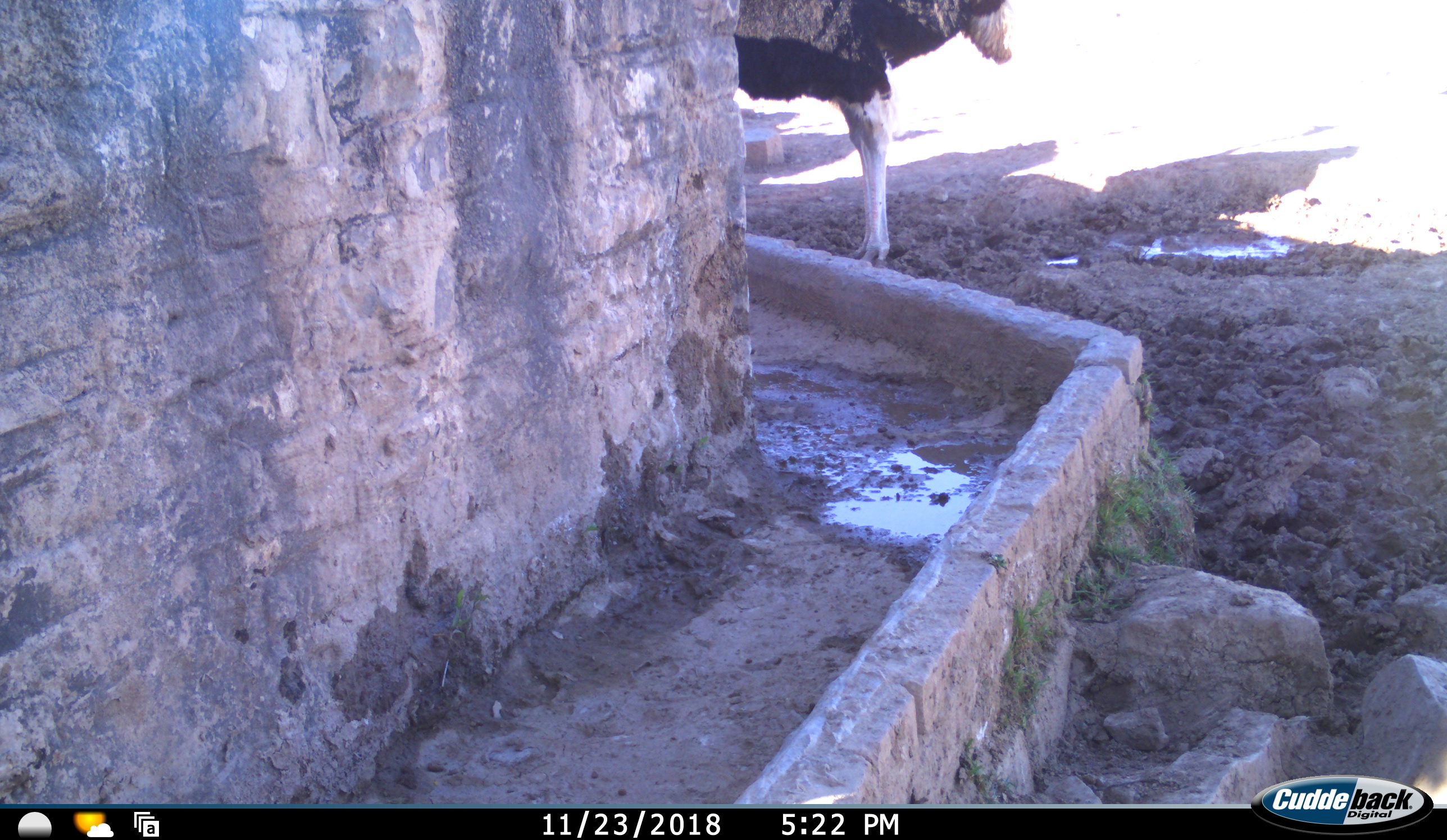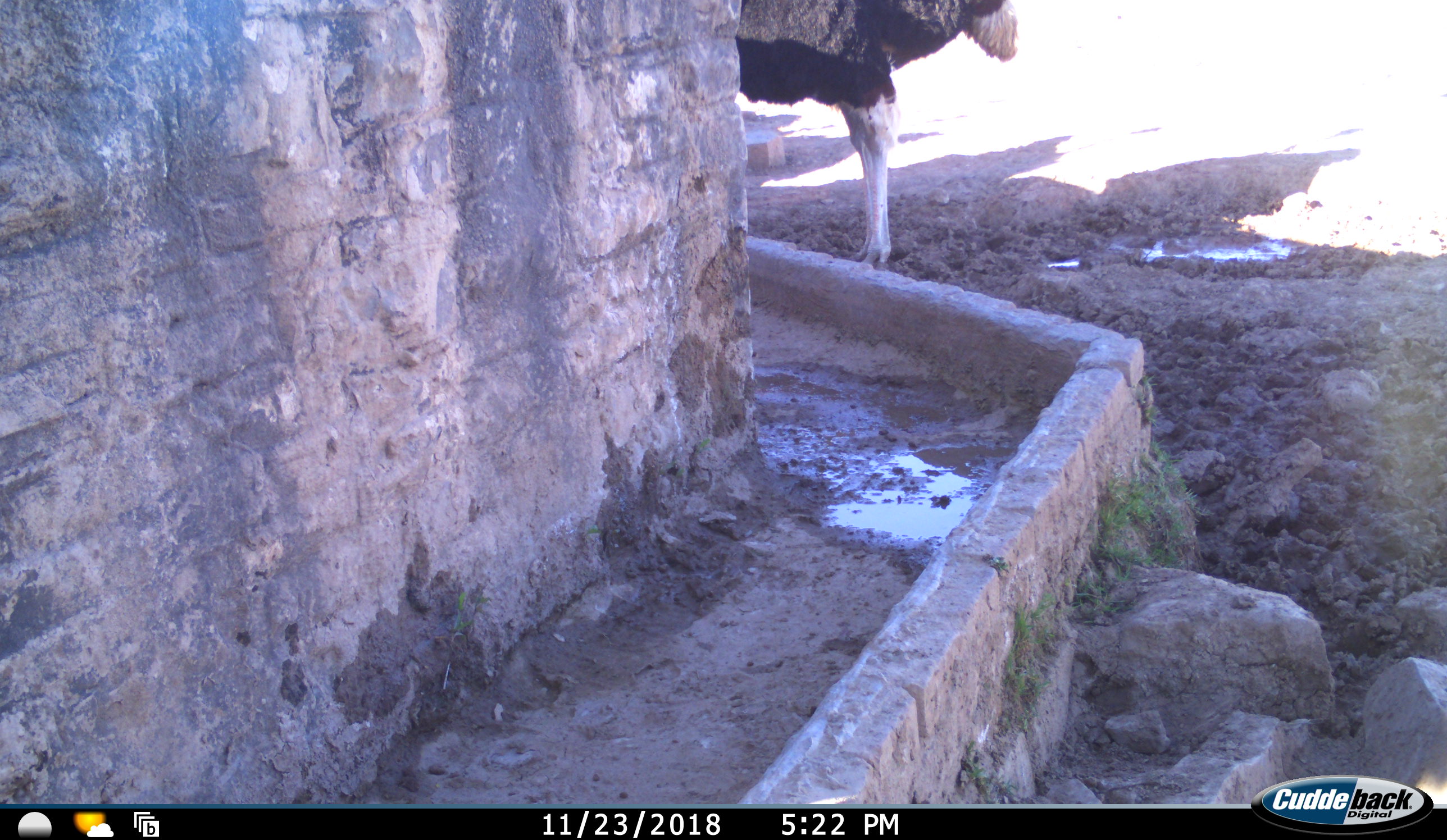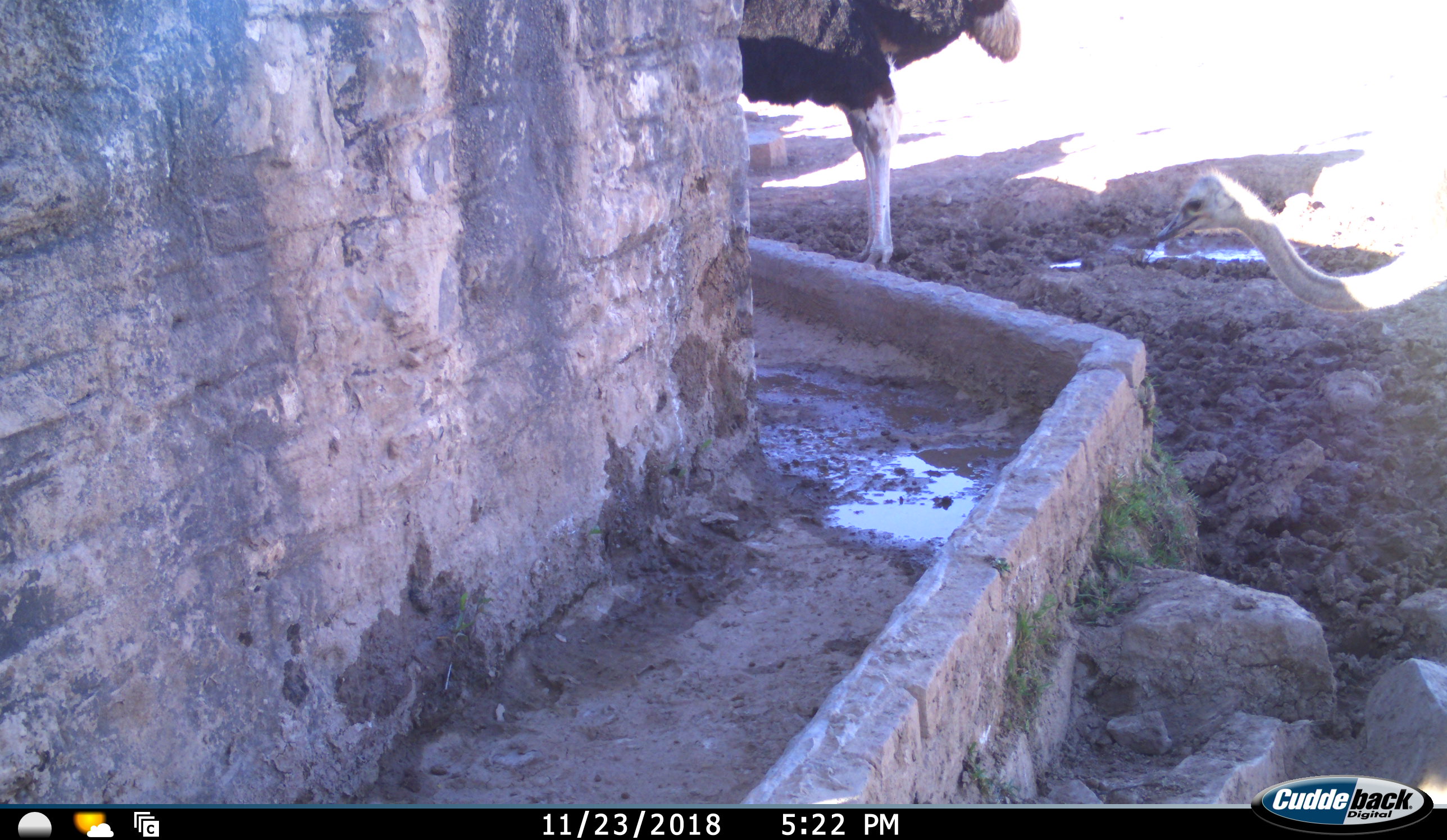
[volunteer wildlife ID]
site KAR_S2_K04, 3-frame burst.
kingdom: Animalia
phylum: Chordata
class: Aves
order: Struthioniformes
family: Struthionidae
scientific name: Struthionidae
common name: ostrich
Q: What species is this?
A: Ostrich (Struthionidae).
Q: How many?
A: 2.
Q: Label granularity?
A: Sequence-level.